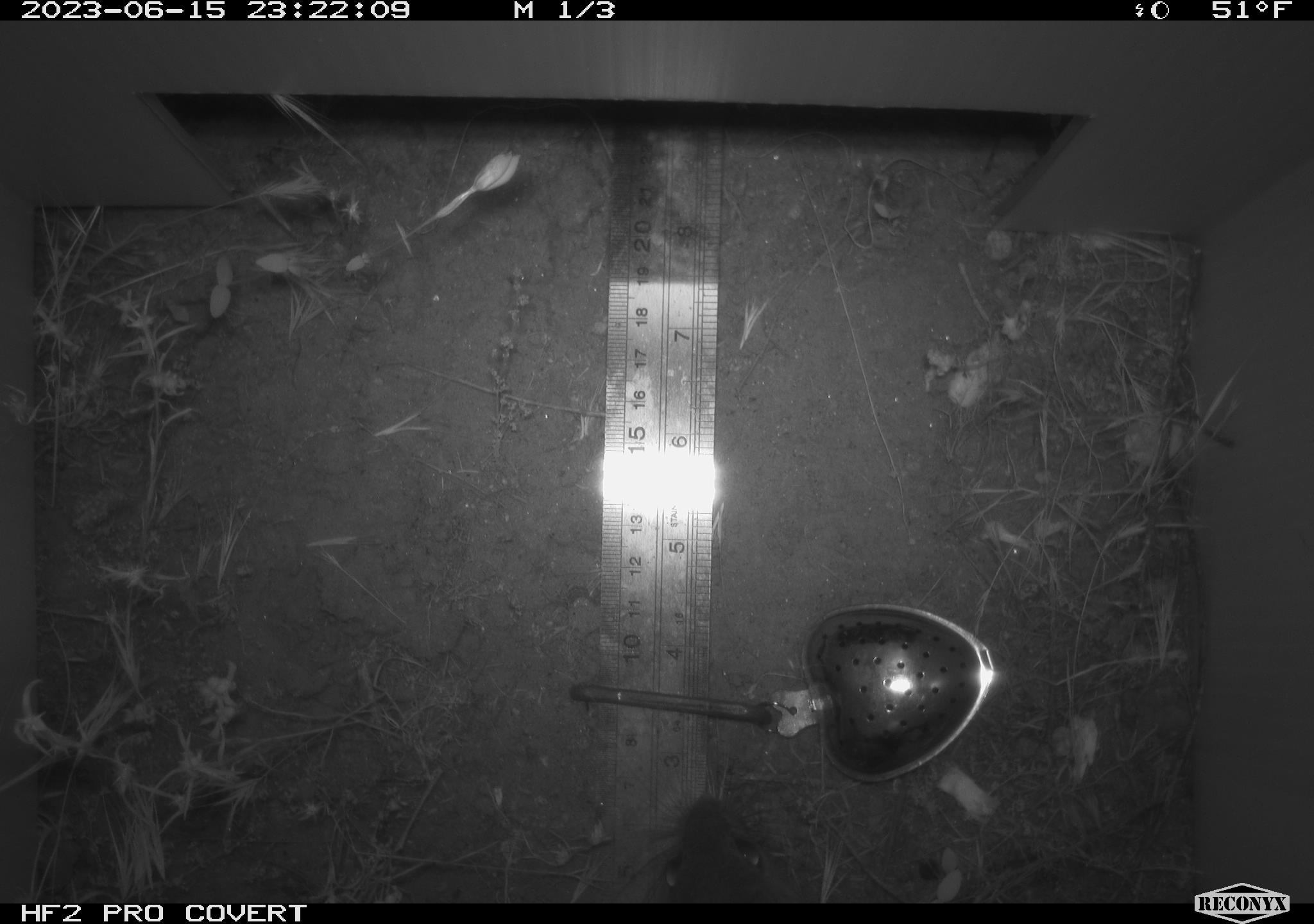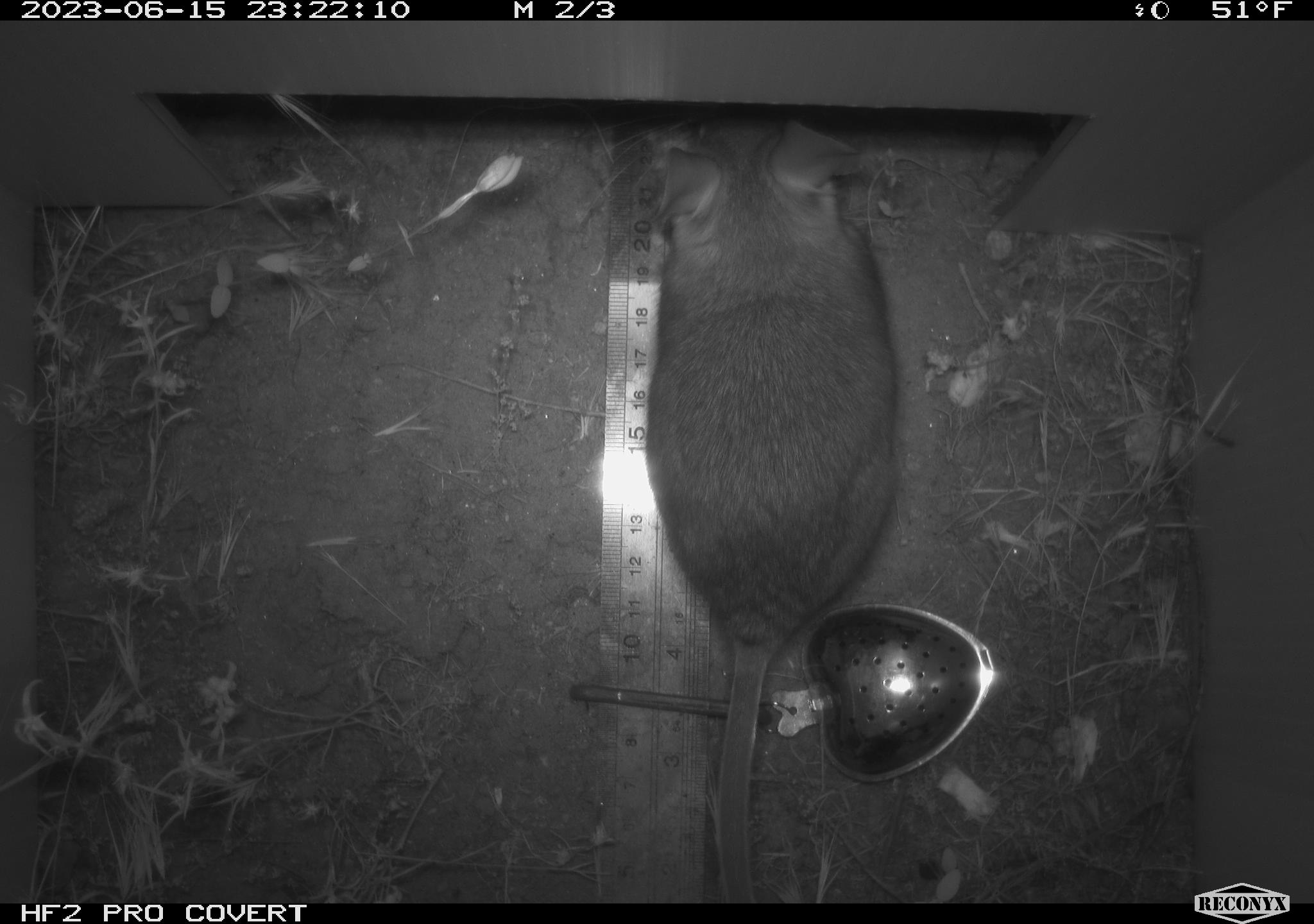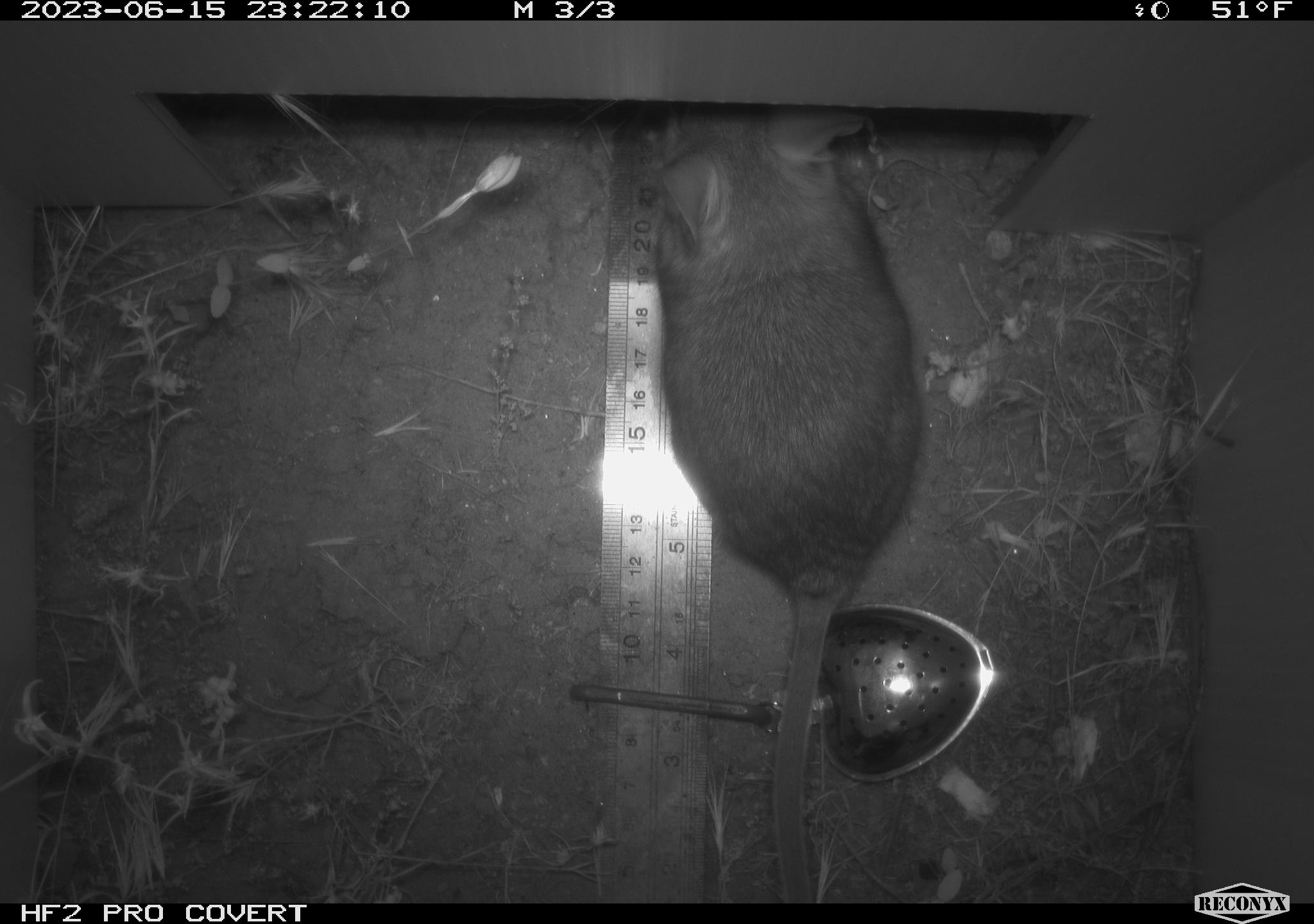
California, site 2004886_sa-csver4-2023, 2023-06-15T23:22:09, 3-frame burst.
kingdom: Animalia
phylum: Chordata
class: Mammalia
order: Rodentia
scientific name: Rodentia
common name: mouse species